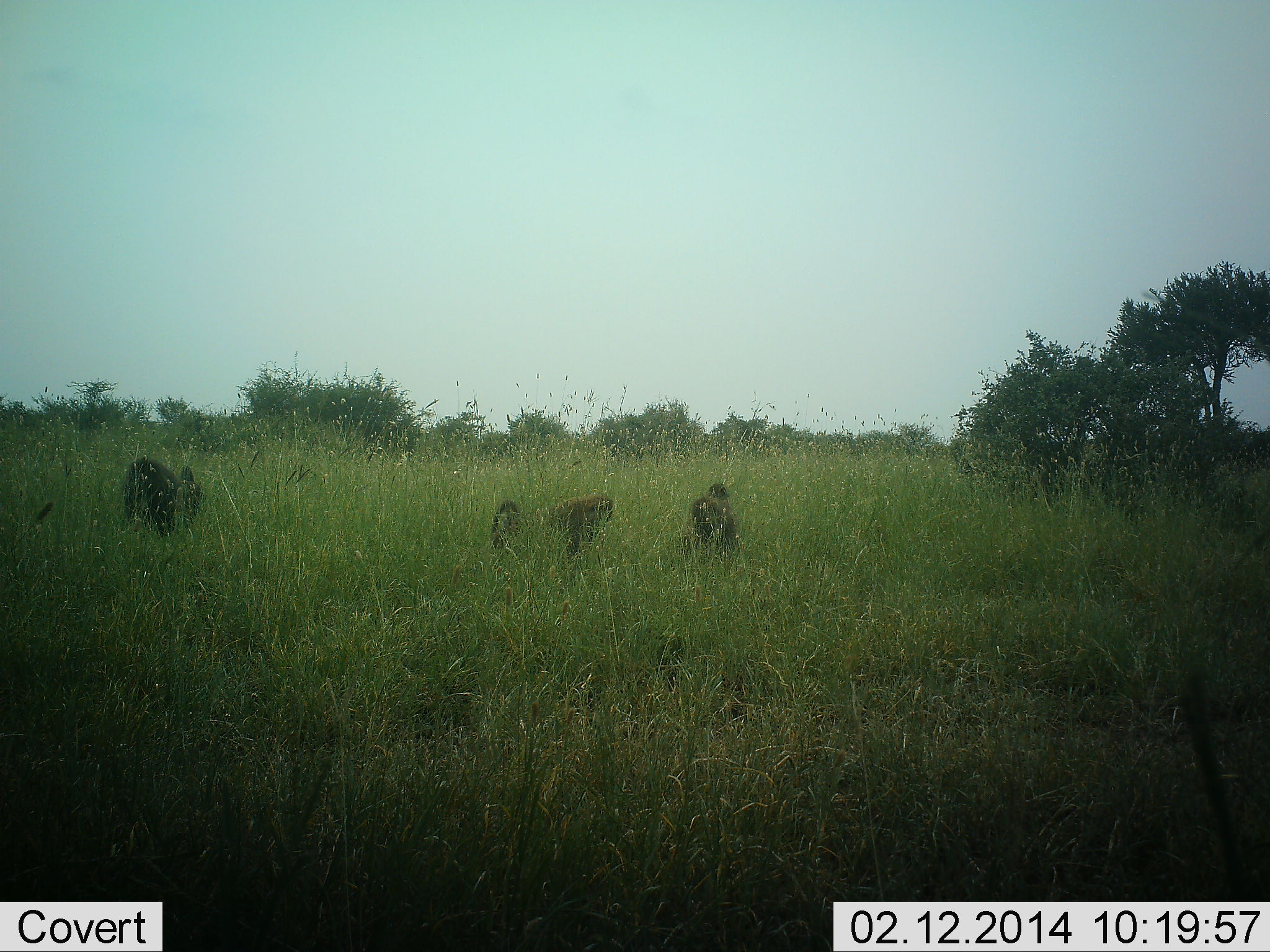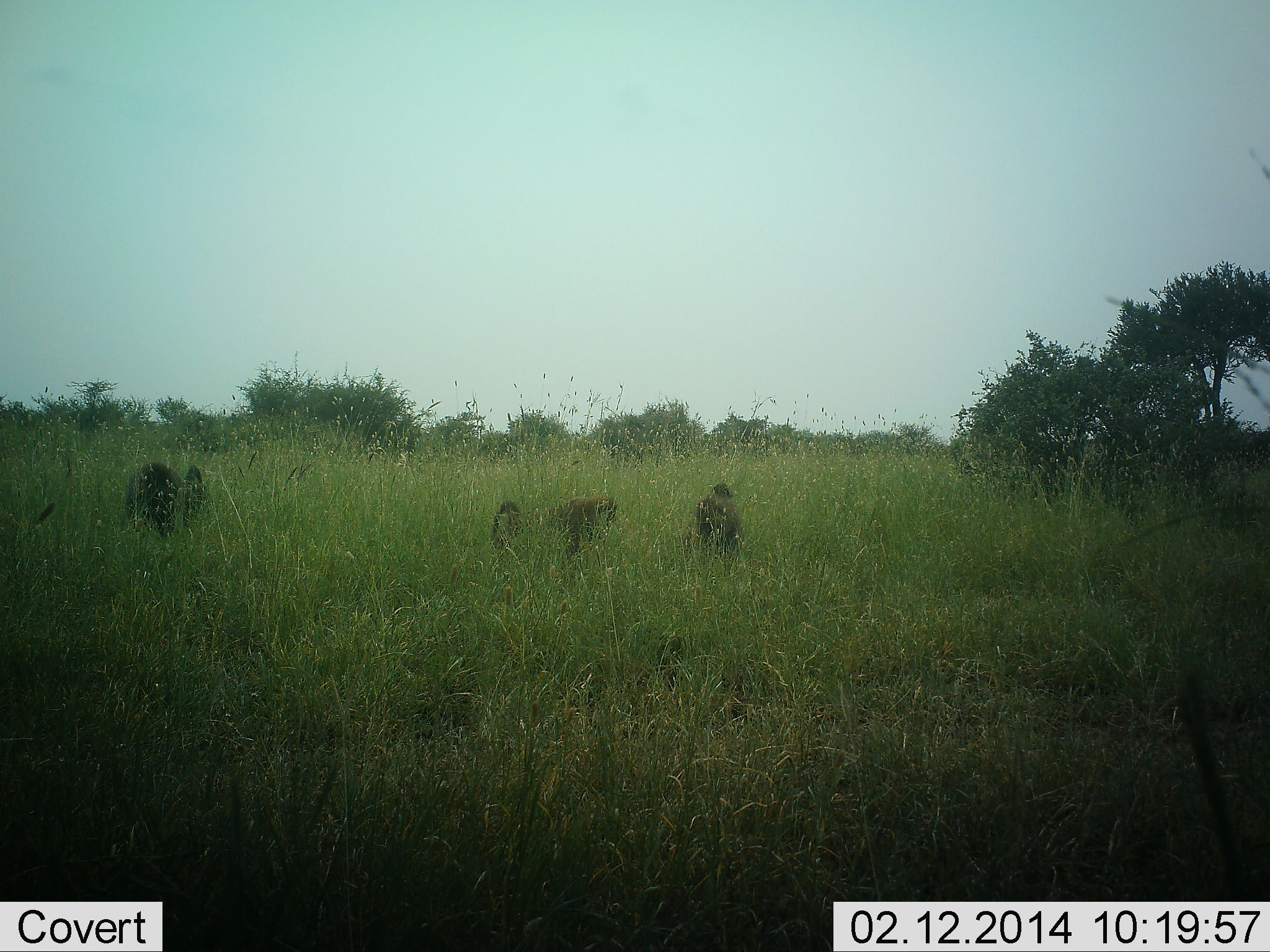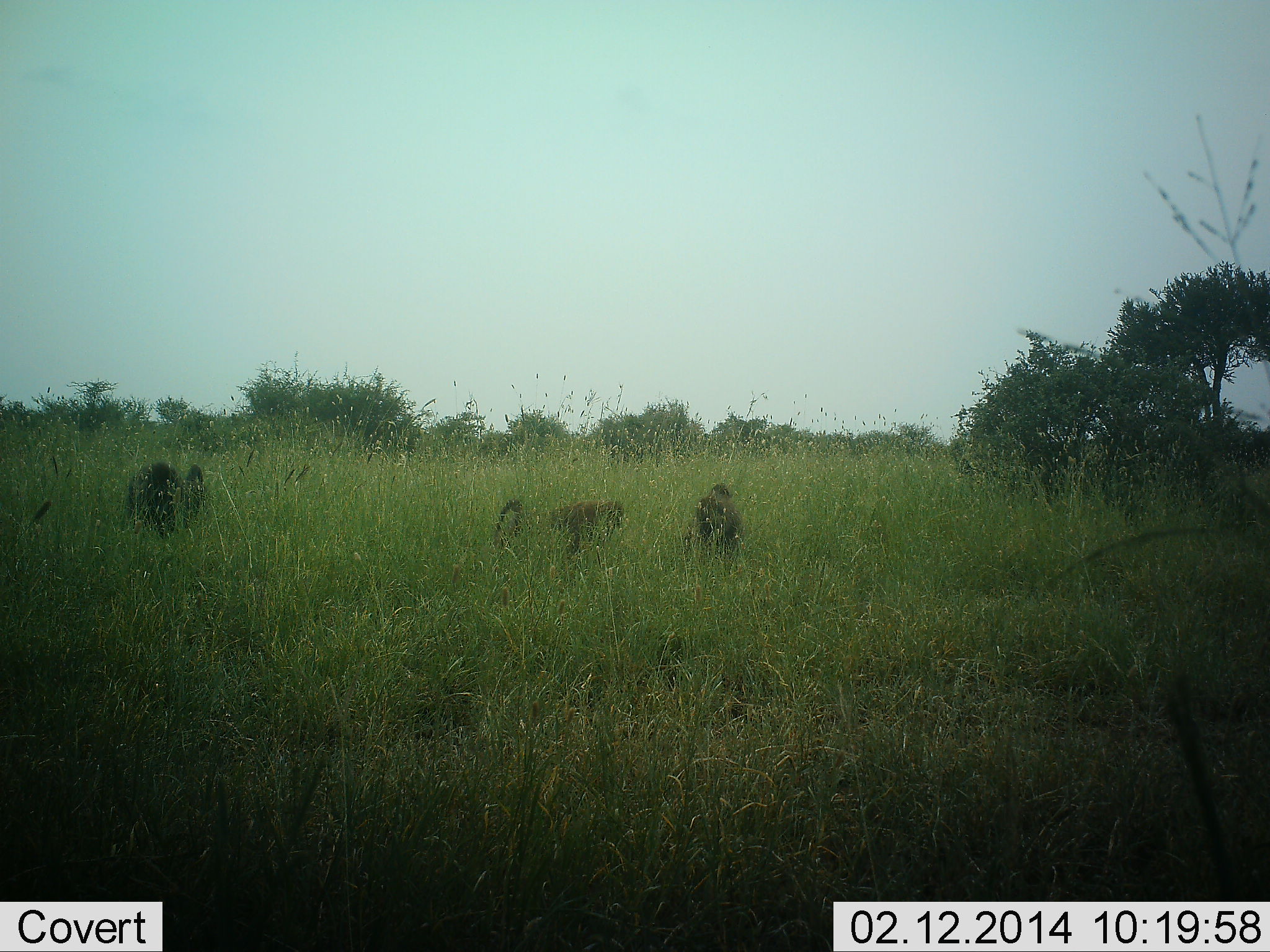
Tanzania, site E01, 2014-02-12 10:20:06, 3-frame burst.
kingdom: Animalia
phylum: Chordata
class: Mammalia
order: Primates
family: Cercopithecidae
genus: Papio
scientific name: Papio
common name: baboon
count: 3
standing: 50%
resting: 40%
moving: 20%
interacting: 0%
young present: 0%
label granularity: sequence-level